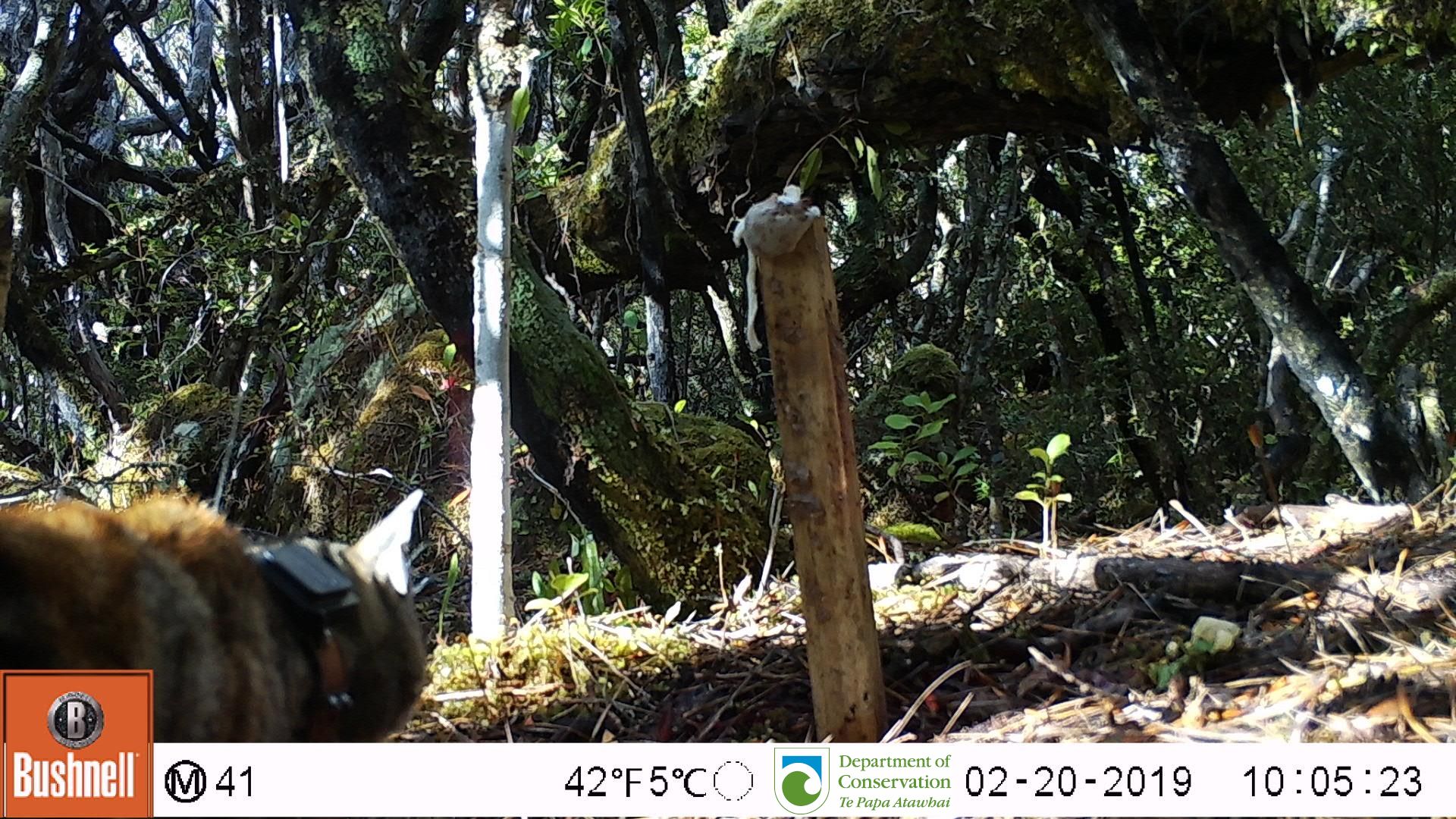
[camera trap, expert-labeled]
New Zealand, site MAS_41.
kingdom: Animalia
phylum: Chordata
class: Mammalia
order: Carnivora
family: Felidae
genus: Felis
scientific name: Felis catus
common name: domestic cat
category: cat